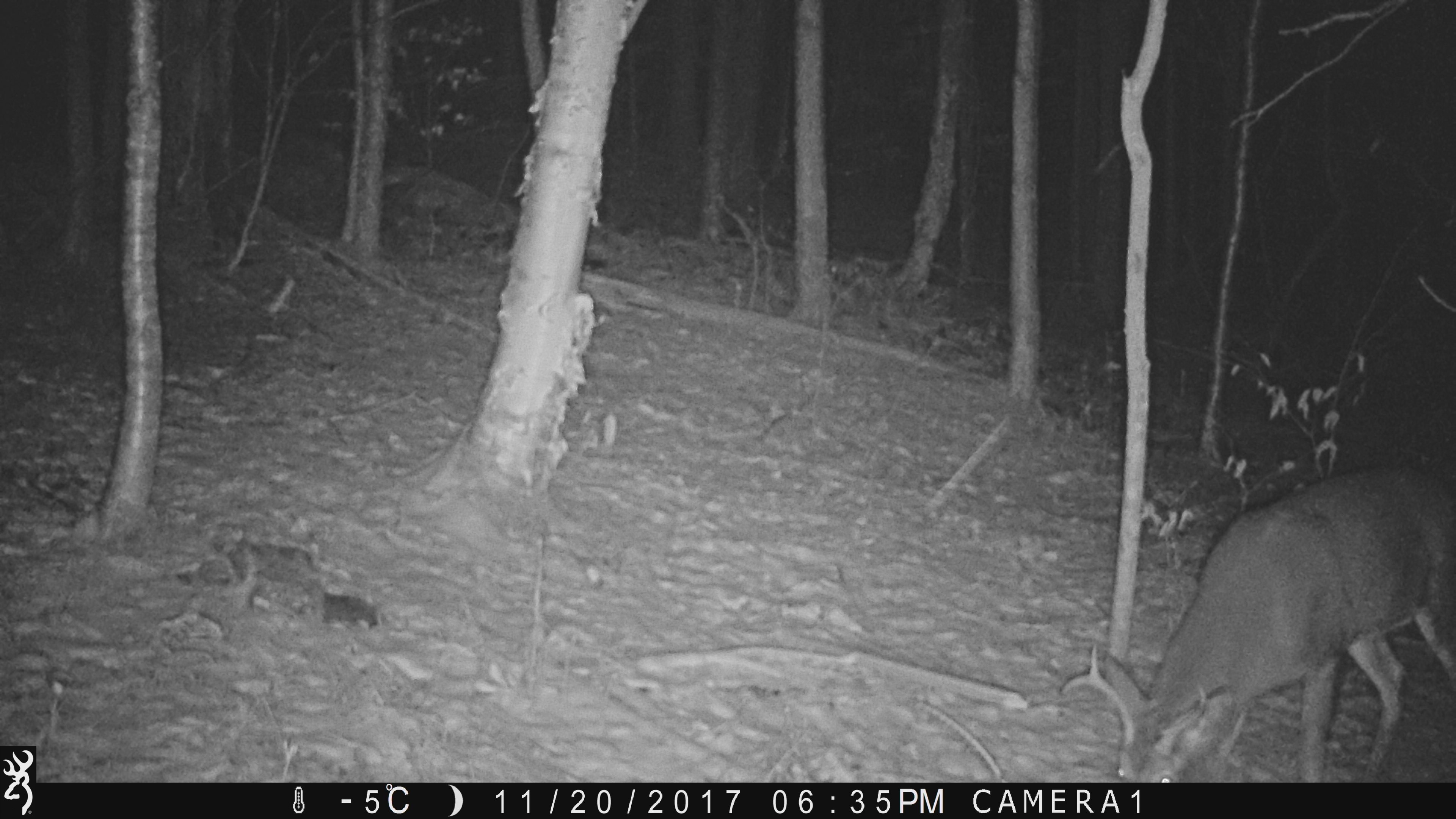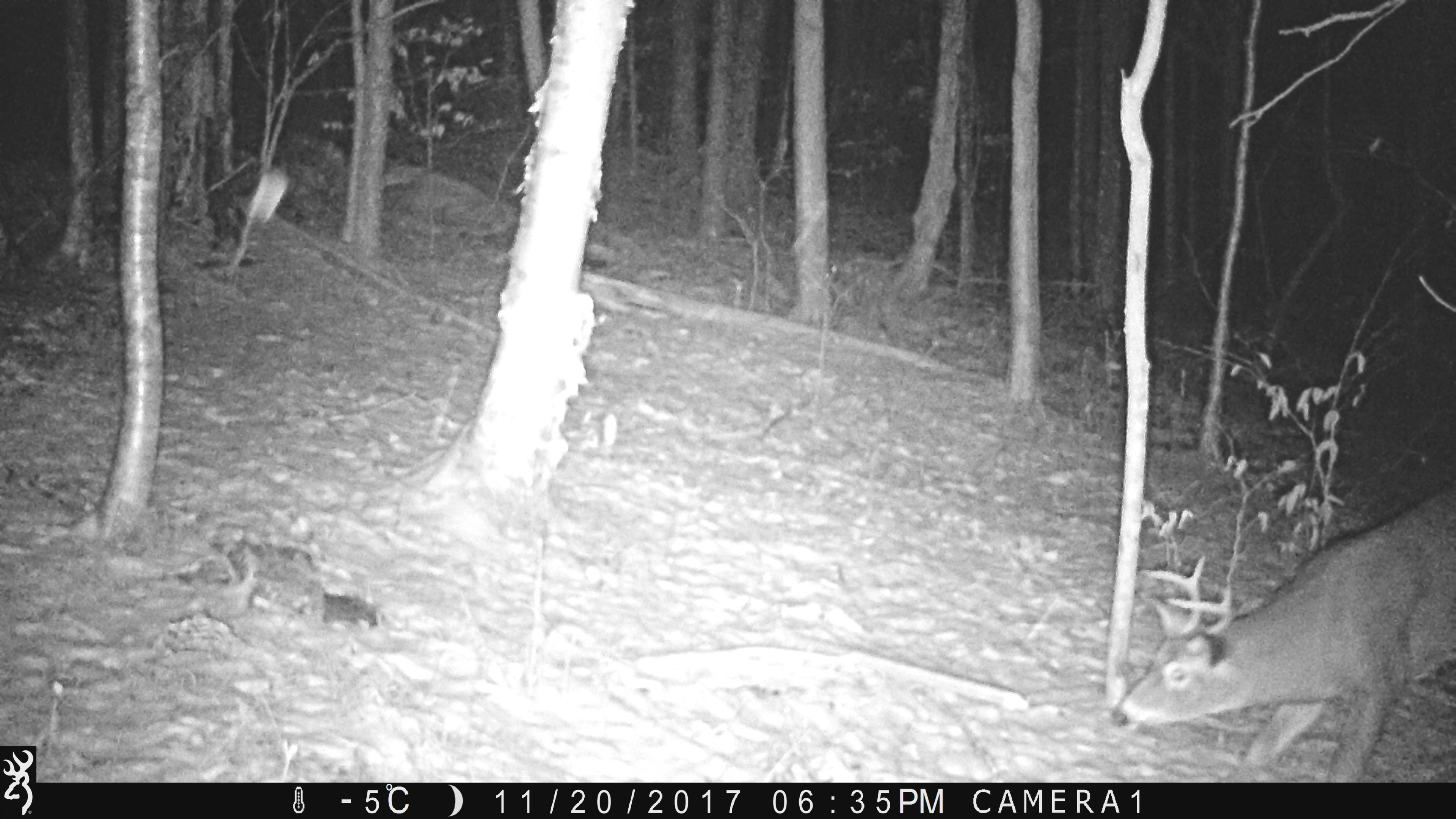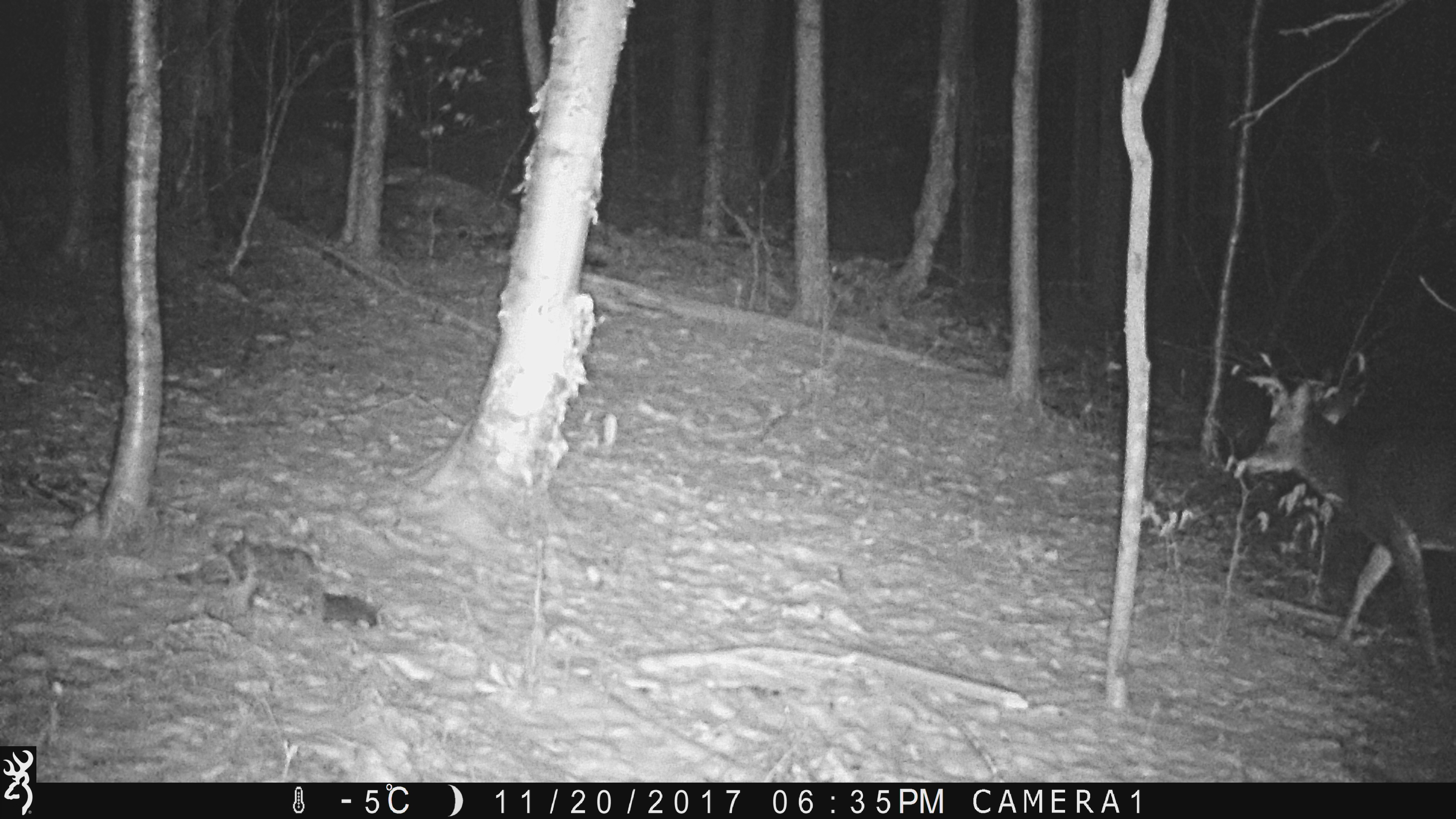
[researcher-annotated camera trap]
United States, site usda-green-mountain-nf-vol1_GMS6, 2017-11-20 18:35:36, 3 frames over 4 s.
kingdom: Animalia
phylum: Chordata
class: Mammalia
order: Artiodactyla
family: Cervidae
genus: Odocoileus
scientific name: Odocoileus virginianus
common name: white-tailed deer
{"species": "white-tailed deer (Odocoileus virginianus)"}